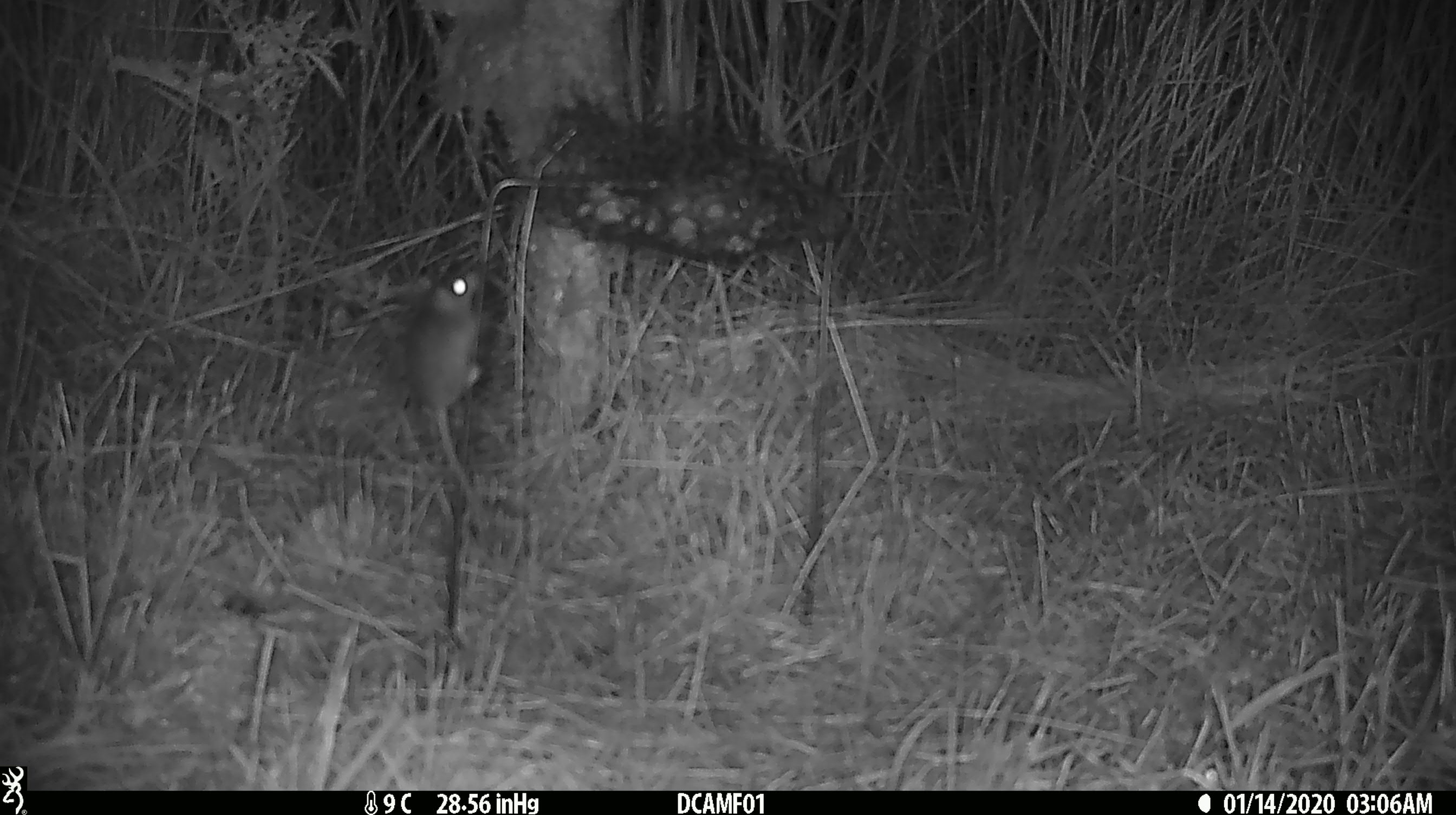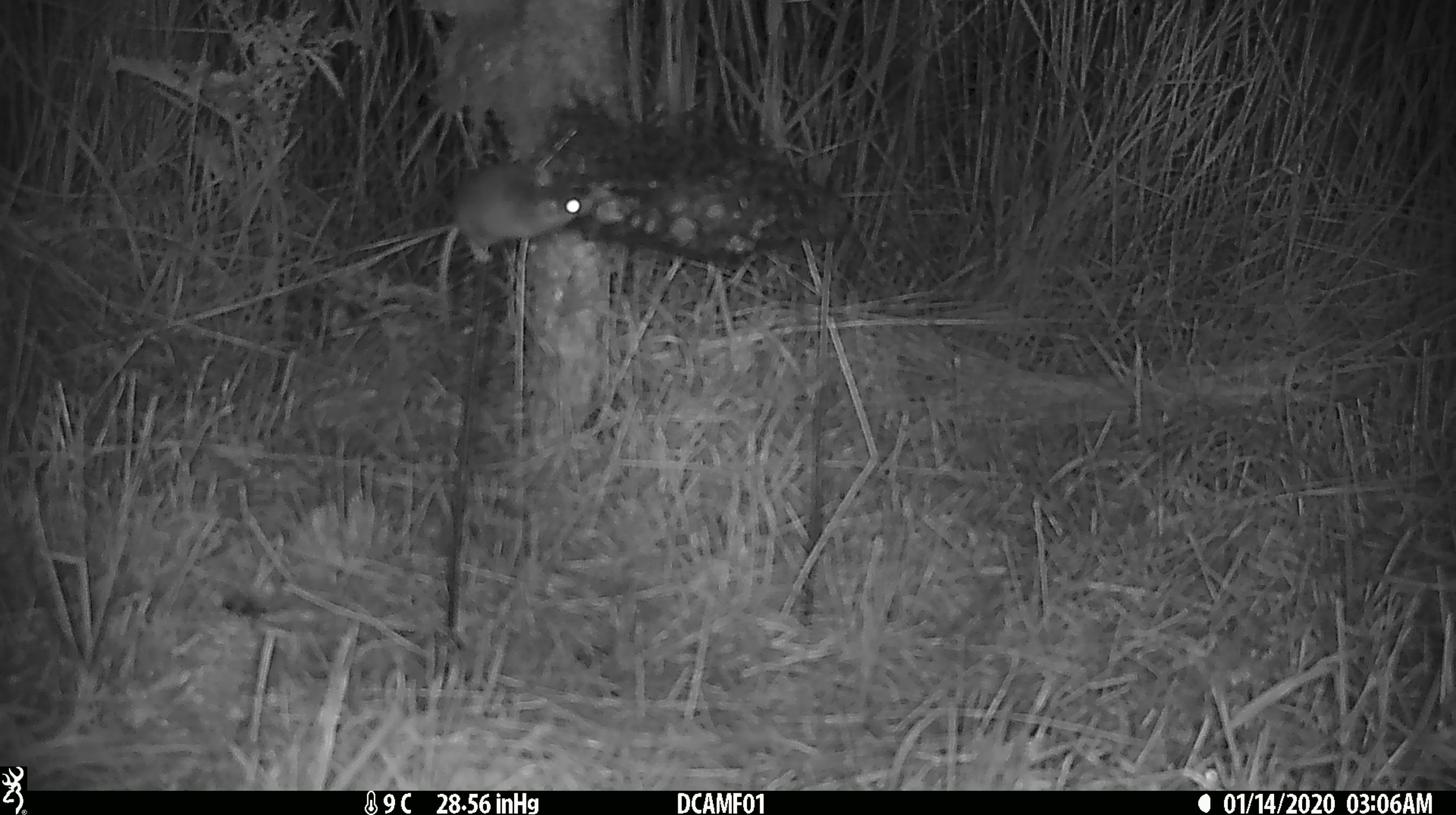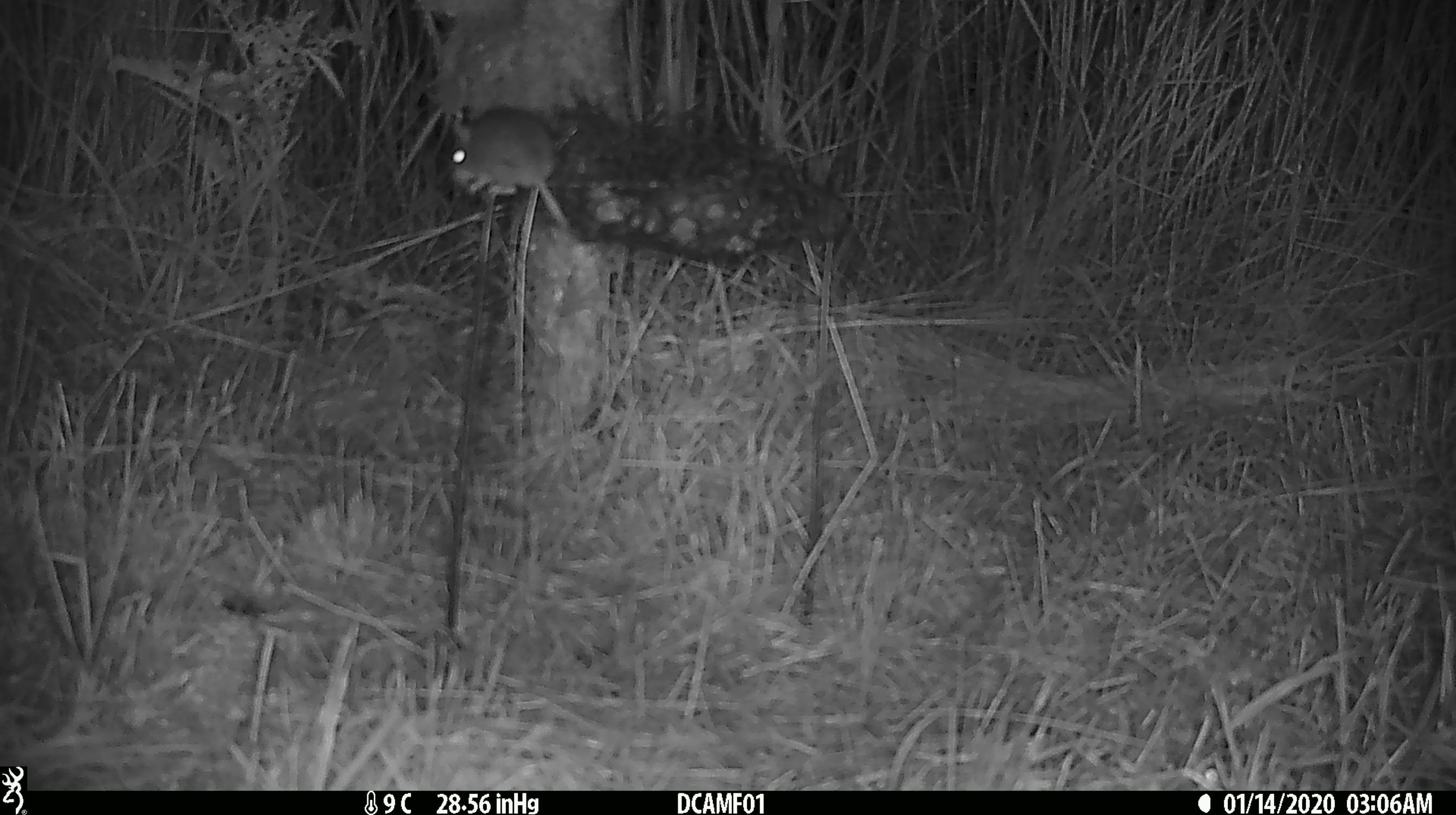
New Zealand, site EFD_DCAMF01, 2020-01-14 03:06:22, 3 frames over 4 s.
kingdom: Animalia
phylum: Chordata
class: Mammalia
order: Rodentia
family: Muridae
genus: Mus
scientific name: Mus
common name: mouse